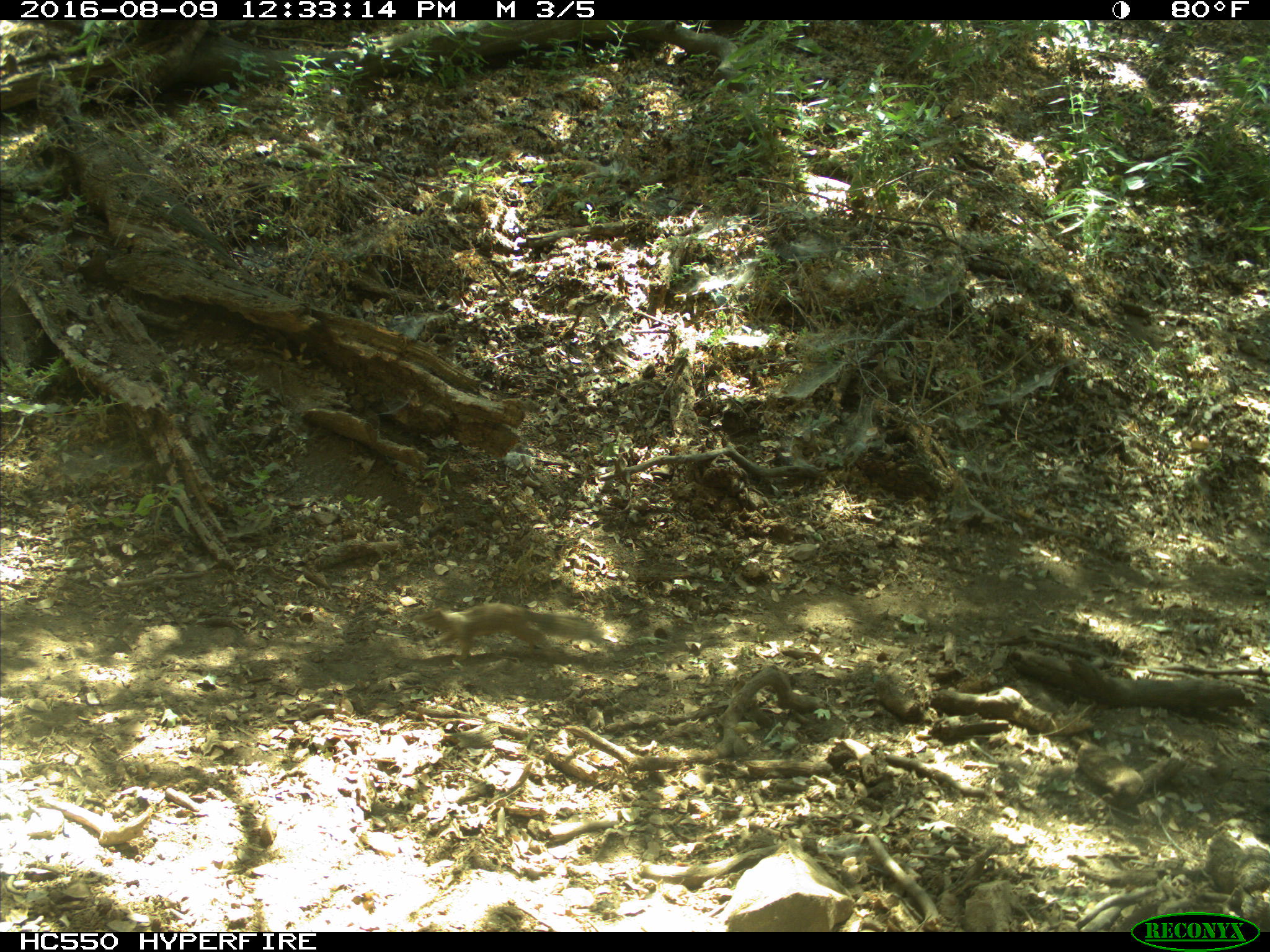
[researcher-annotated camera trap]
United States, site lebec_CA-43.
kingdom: Animalia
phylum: Chordata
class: Mammalia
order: Rodentia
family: Sciuridae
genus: Otospermophilus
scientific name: Otospermophilus beecheyi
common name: california ground squirrel